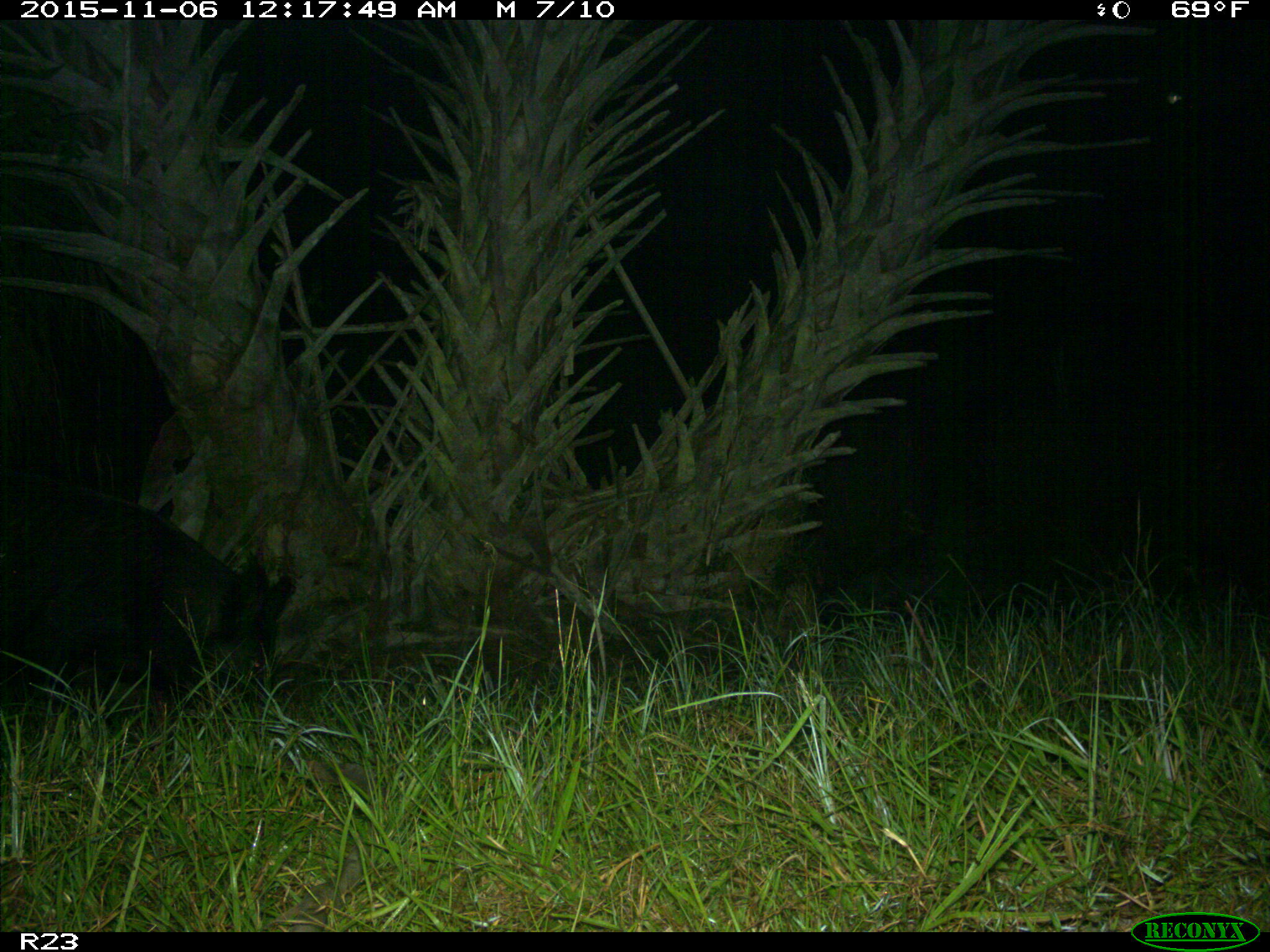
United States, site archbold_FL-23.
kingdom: Animalia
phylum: Chordata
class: Mammalia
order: Artiodactyla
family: Suidae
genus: Sus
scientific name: Sus scrofa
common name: wild boar